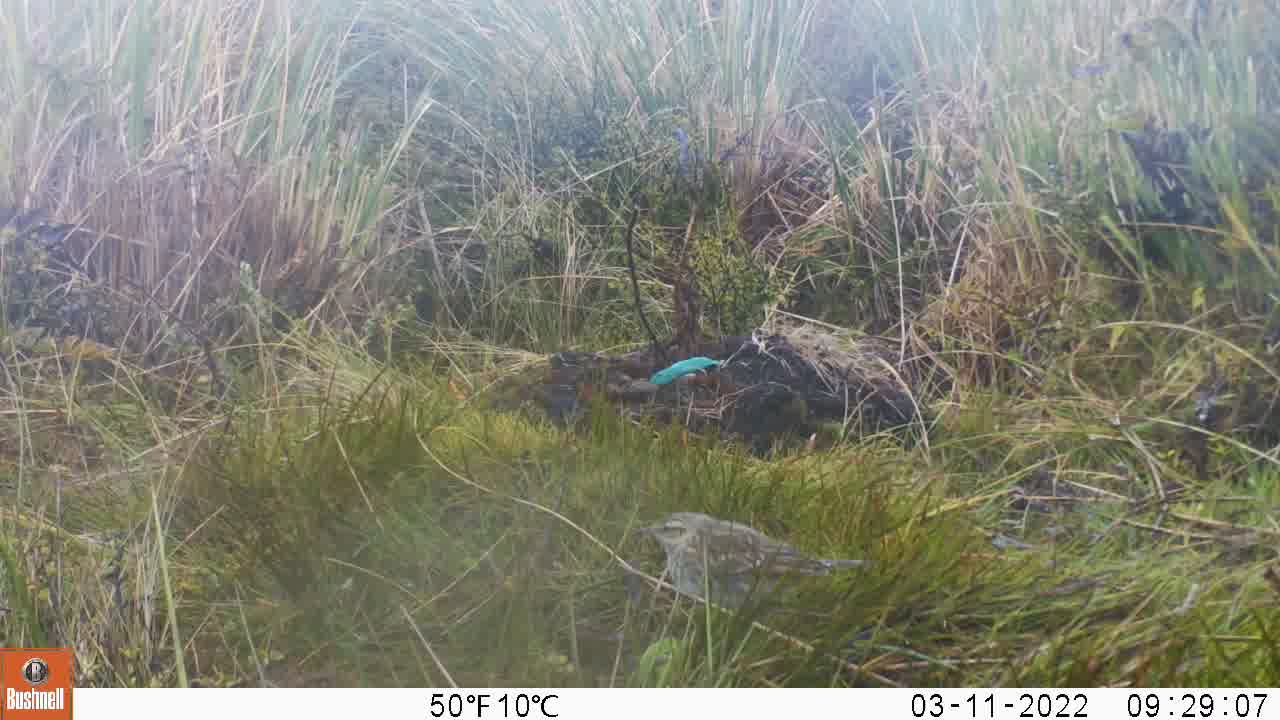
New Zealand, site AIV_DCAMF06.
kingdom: Animalia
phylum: Chordata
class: Aves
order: Passeriformes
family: Motacillidae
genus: Anthus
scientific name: Anthus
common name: pipit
Pipit (Anthus).